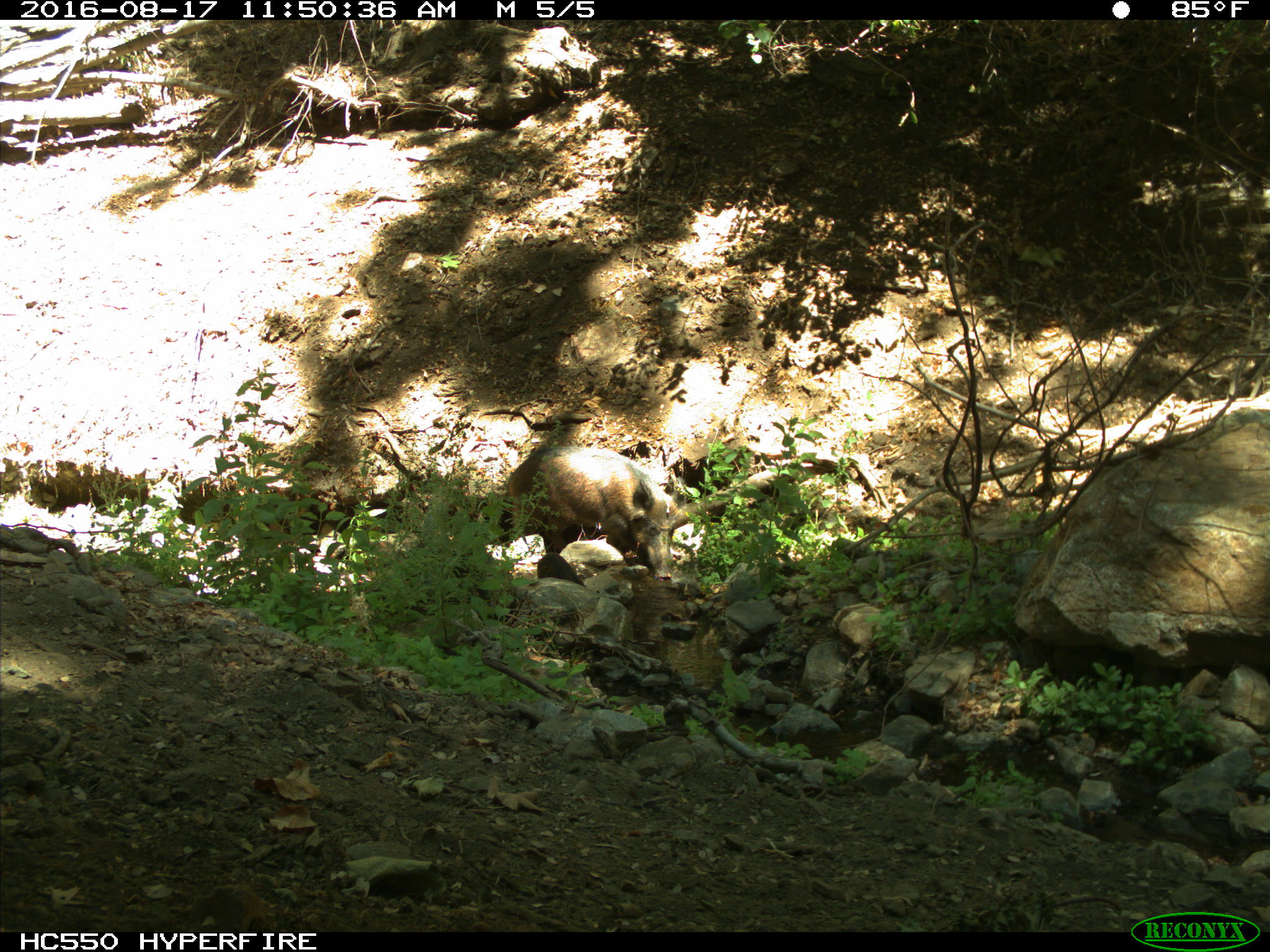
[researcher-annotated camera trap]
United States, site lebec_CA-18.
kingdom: Animalia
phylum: Chordata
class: Mammalia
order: Artiodactyla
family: Suidae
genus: Sus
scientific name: Sus scrofa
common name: wild boar